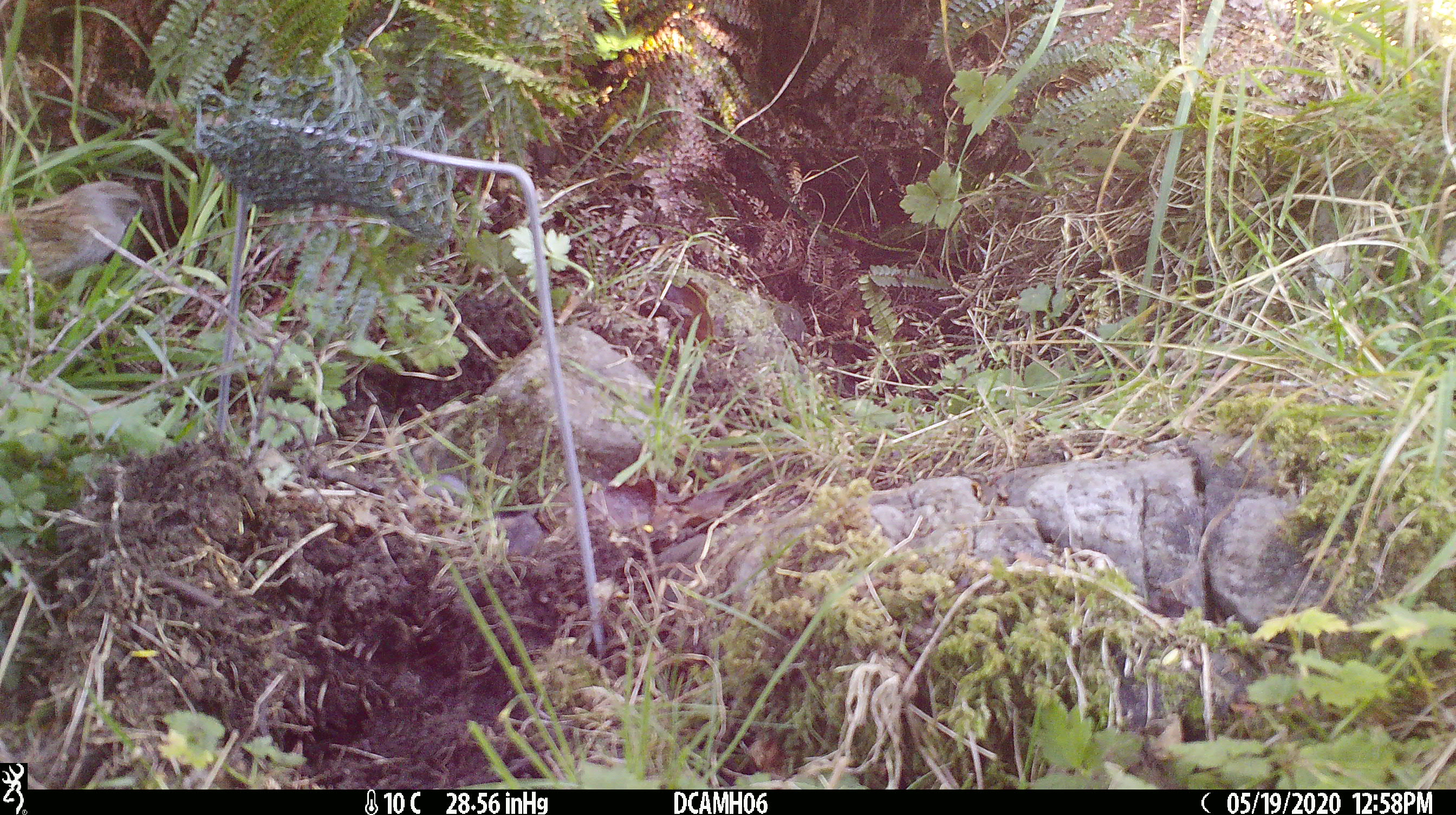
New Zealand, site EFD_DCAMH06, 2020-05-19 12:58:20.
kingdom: Animalia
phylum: Chordata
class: Aves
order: Passeriformes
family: Prunellidae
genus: Prunella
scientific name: Prunella modularis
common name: dunnock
Dunnock (Prunella modularis).